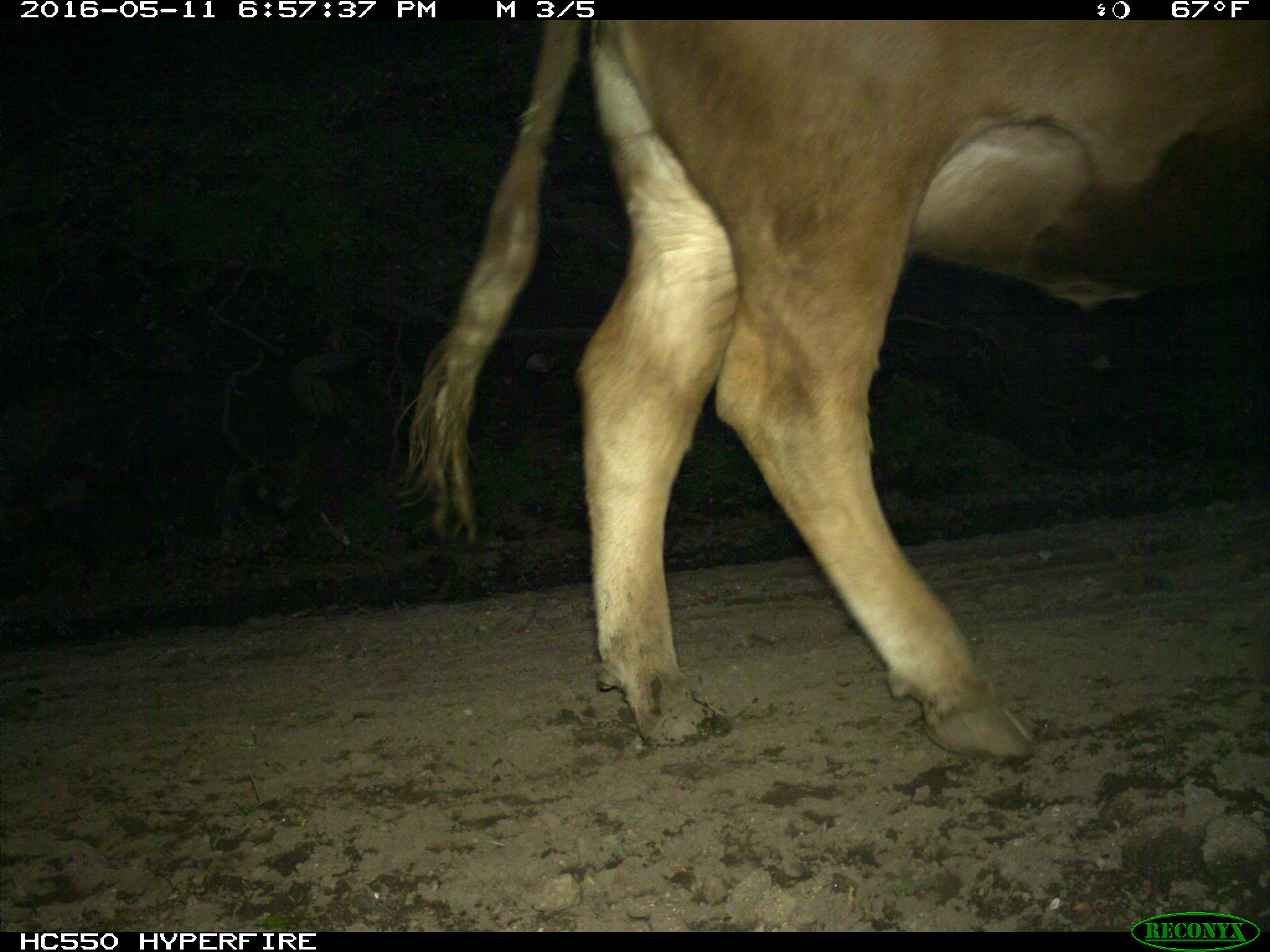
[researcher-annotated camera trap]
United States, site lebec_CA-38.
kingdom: Animalia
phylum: Chordata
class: Mammalia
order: Artiodactyla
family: Bovidae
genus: Bos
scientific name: Bos taurus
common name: domestic cow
Bos taurus (domestic cow).